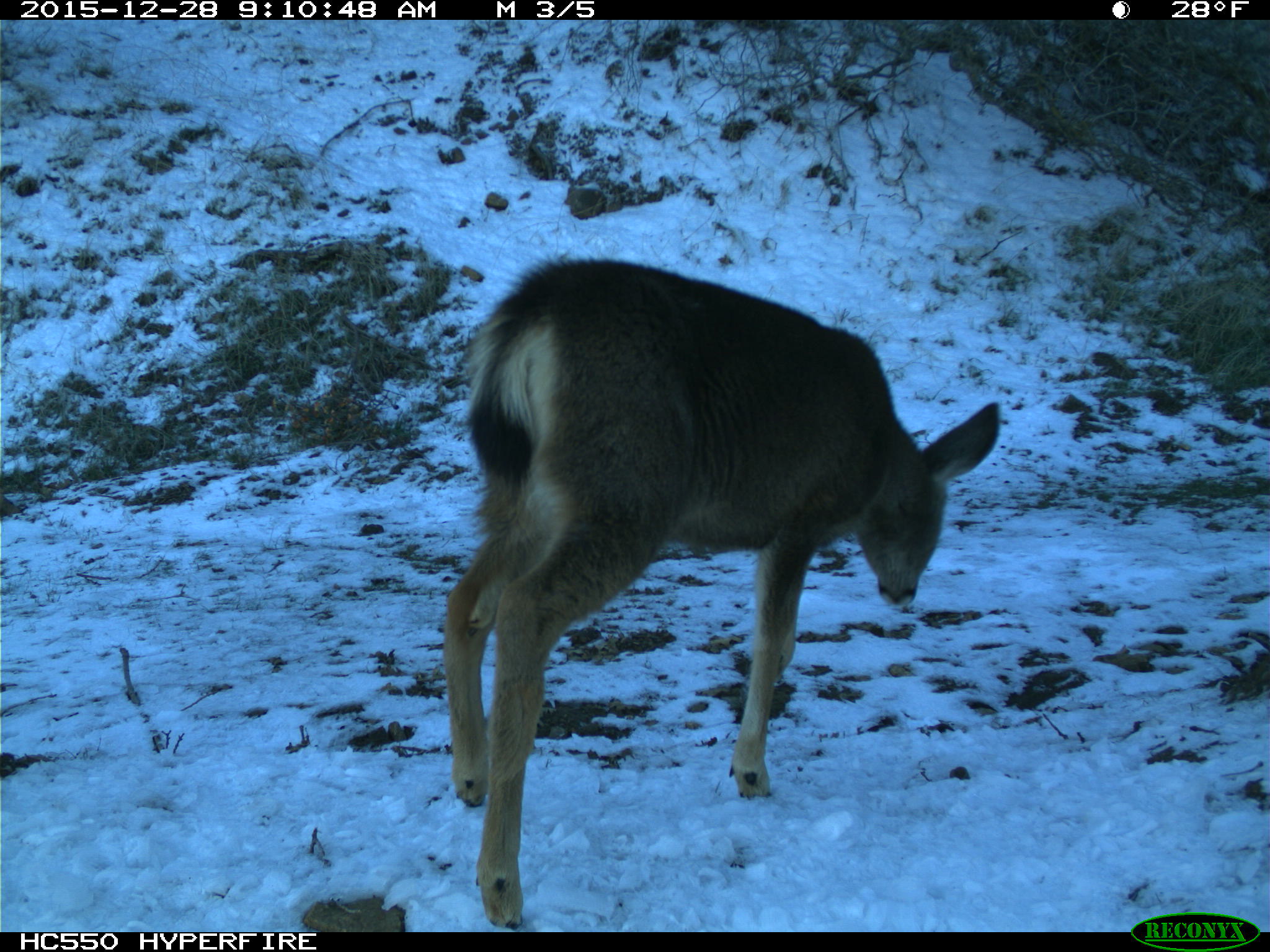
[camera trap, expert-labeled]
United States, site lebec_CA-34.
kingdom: Animalia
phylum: Chordata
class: Mammalia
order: Artiodactyla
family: Cervidae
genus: Odocoileus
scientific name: Odocoileus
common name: deer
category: unidentified deer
Unidentified deer (deer) (Odocoileus).